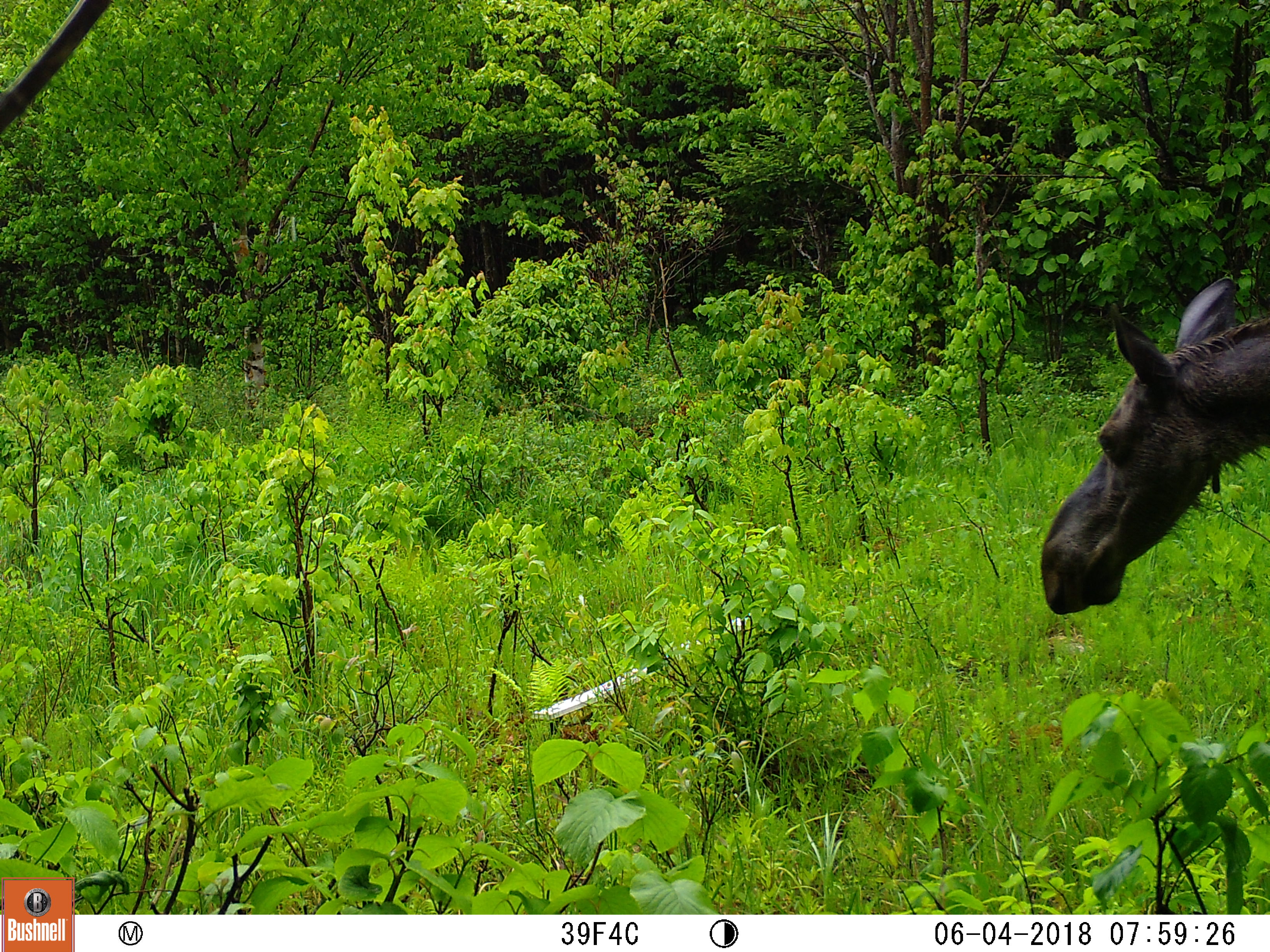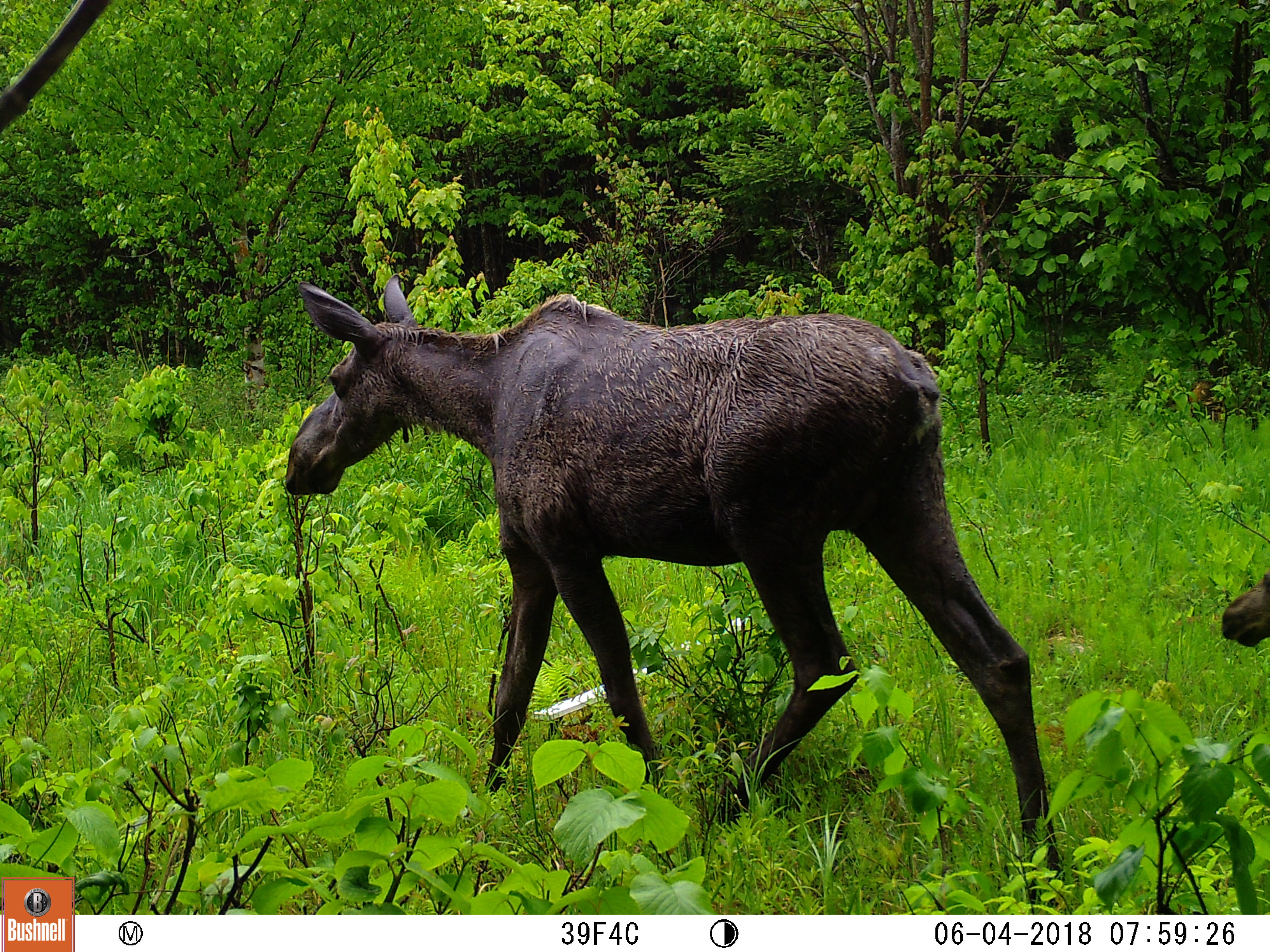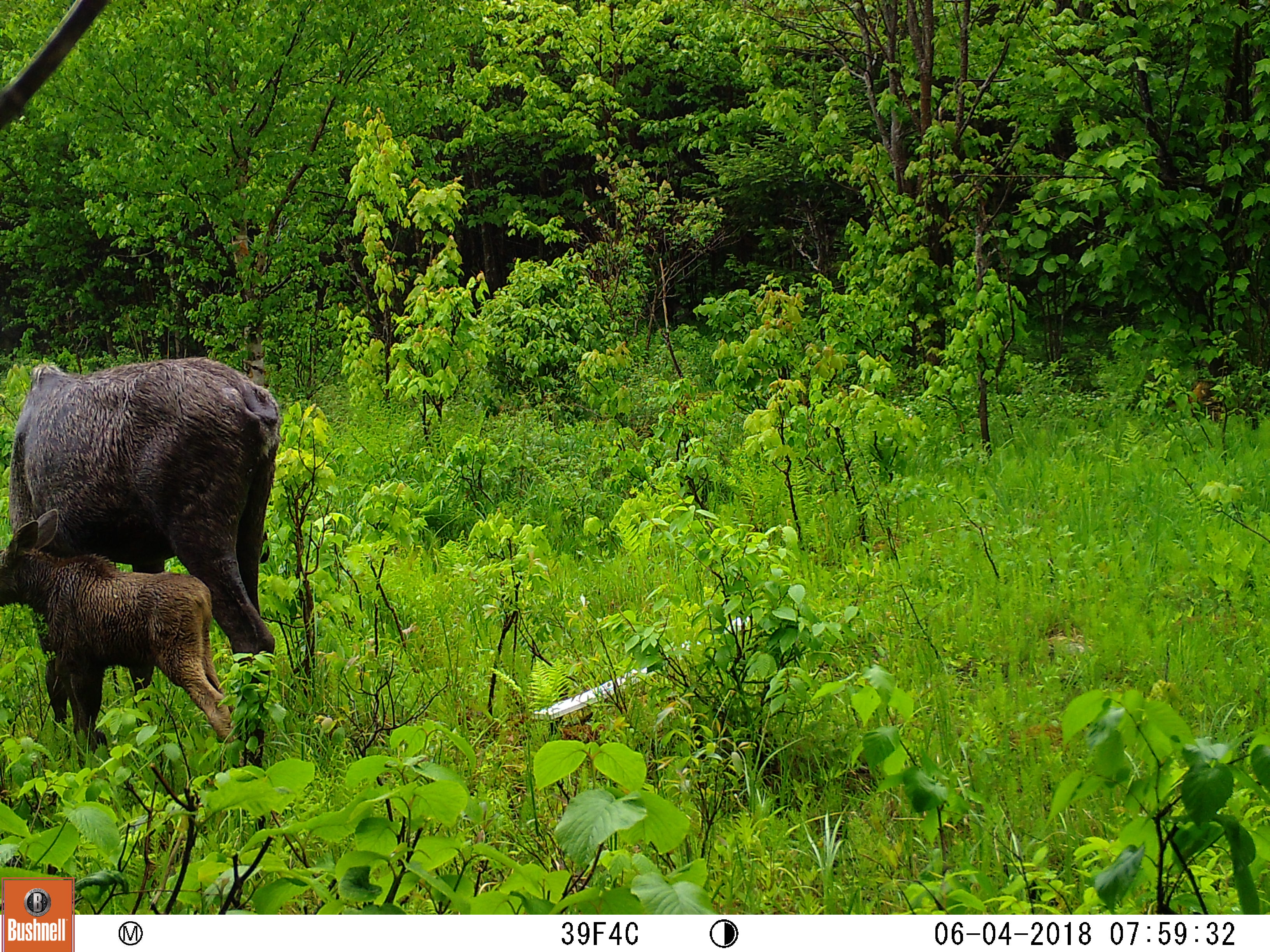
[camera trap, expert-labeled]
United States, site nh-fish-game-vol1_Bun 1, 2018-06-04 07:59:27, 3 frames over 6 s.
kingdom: Animalia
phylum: Chordata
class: Mammalia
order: Artiodactyla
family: Cervidae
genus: Alces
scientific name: Alces alces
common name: moose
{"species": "moose (Alces alces)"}